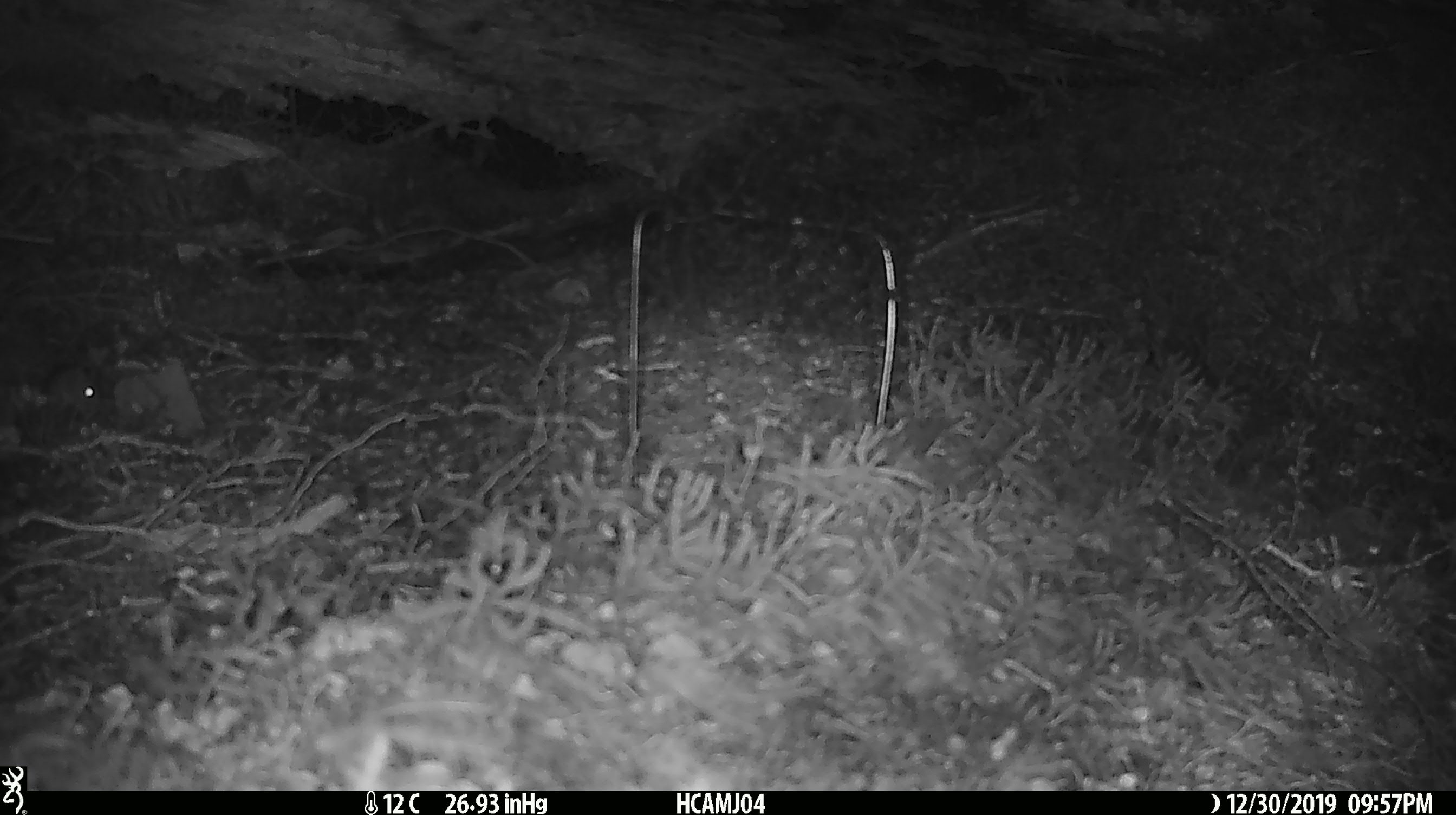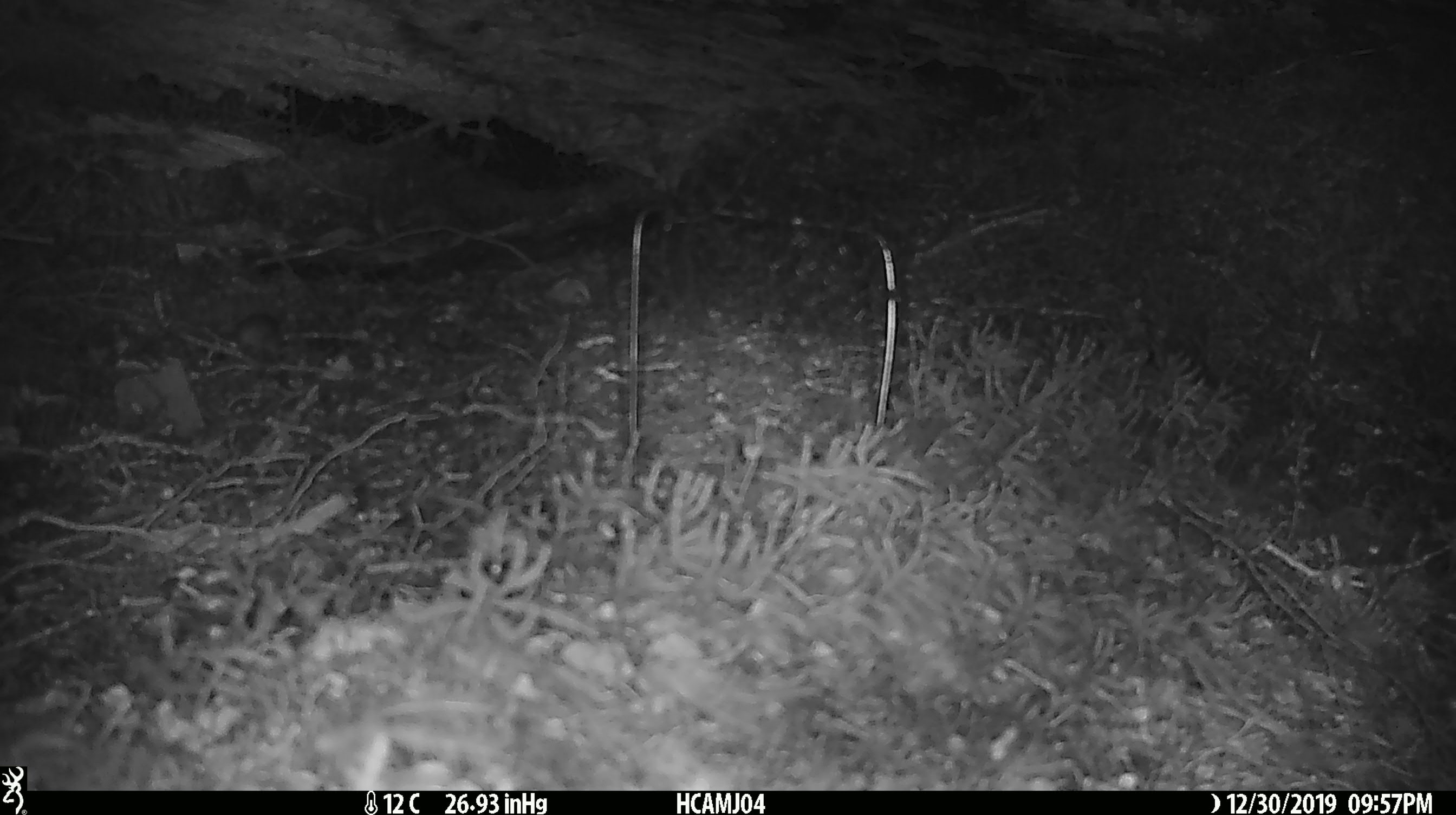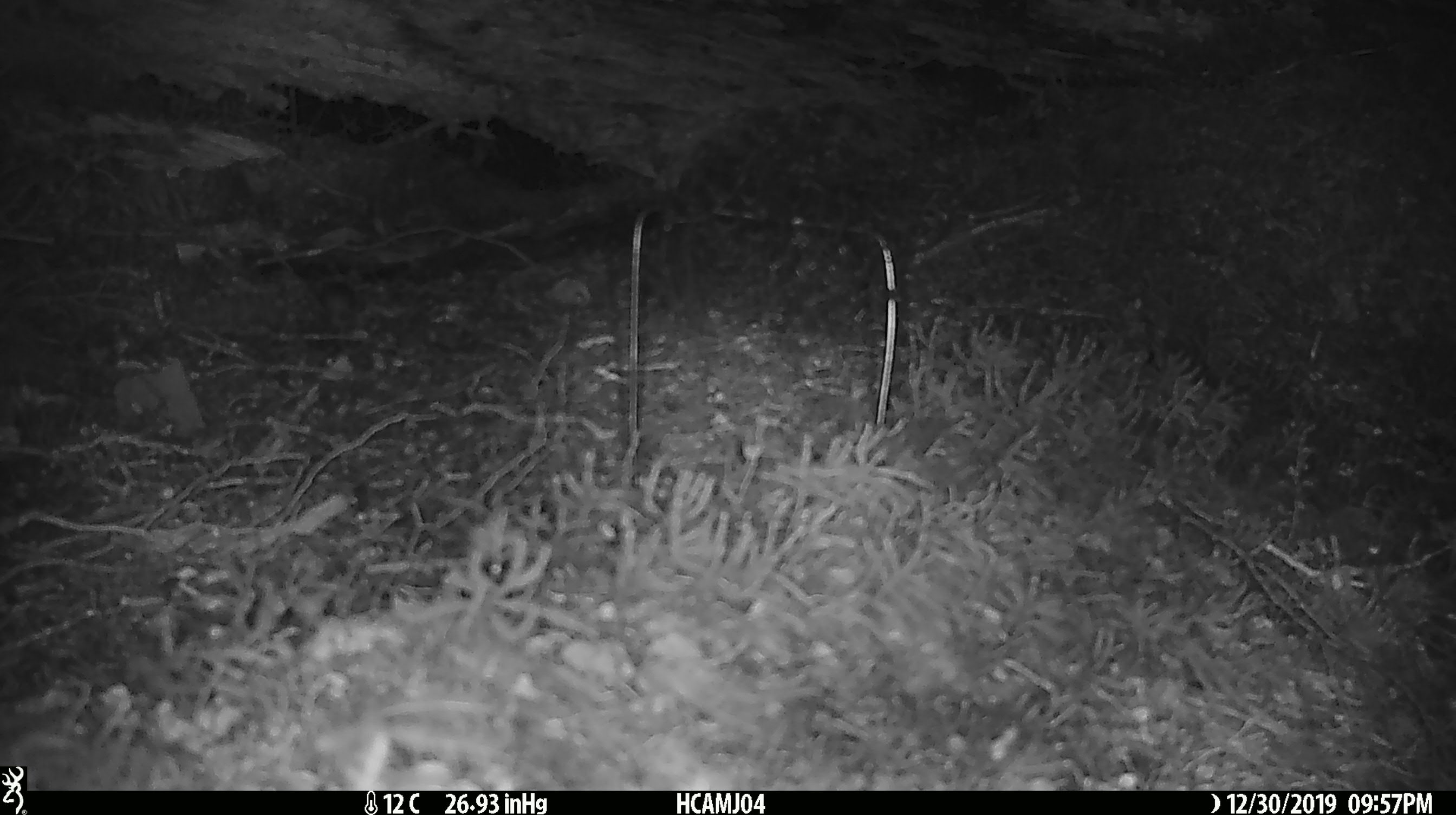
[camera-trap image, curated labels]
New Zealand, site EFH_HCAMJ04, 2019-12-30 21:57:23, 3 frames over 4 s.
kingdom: Animalia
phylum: Chordata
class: Mammalia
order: Rodentia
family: Muridae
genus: Mus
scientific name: Mus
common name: mouse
Mouse (Mus).